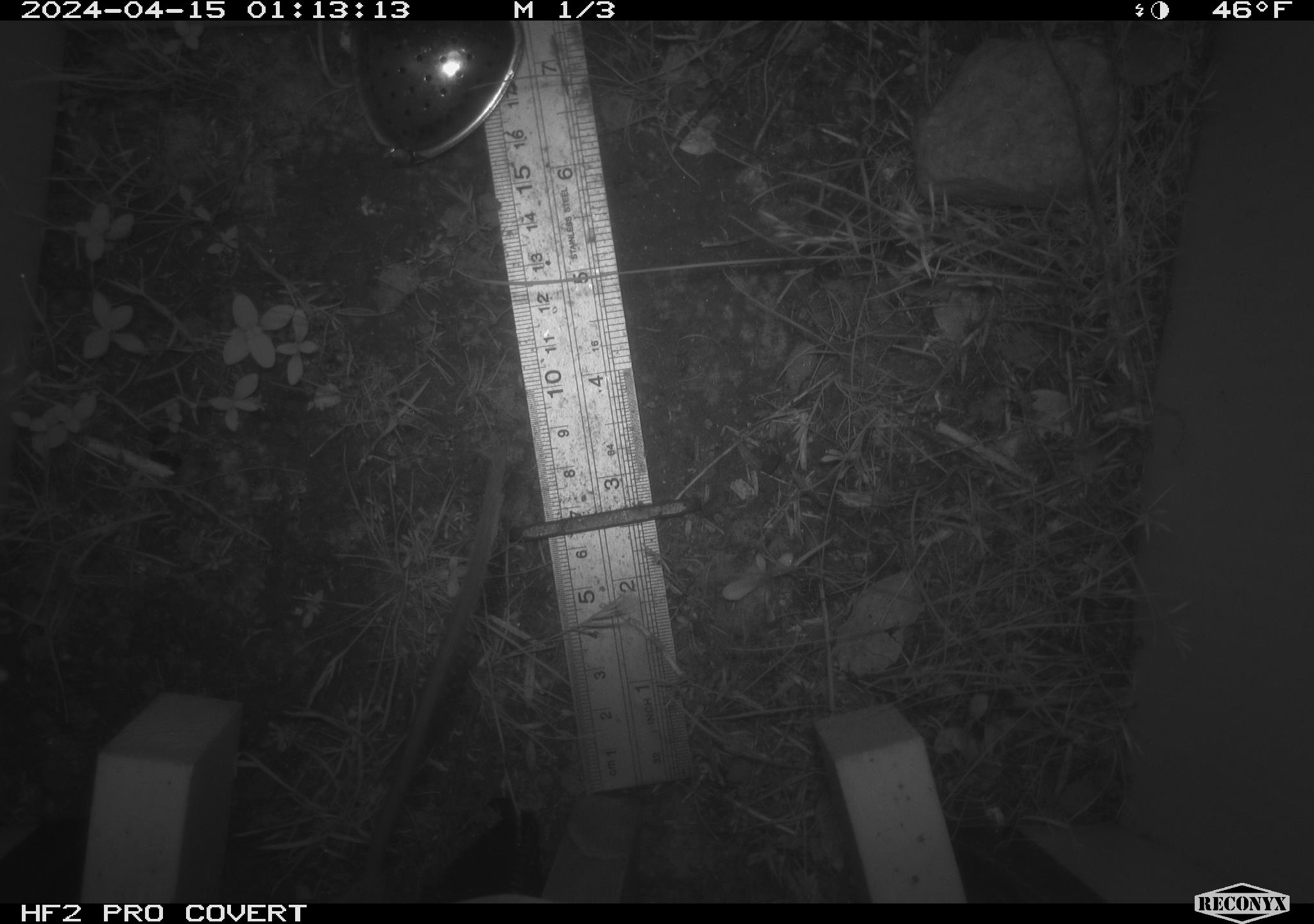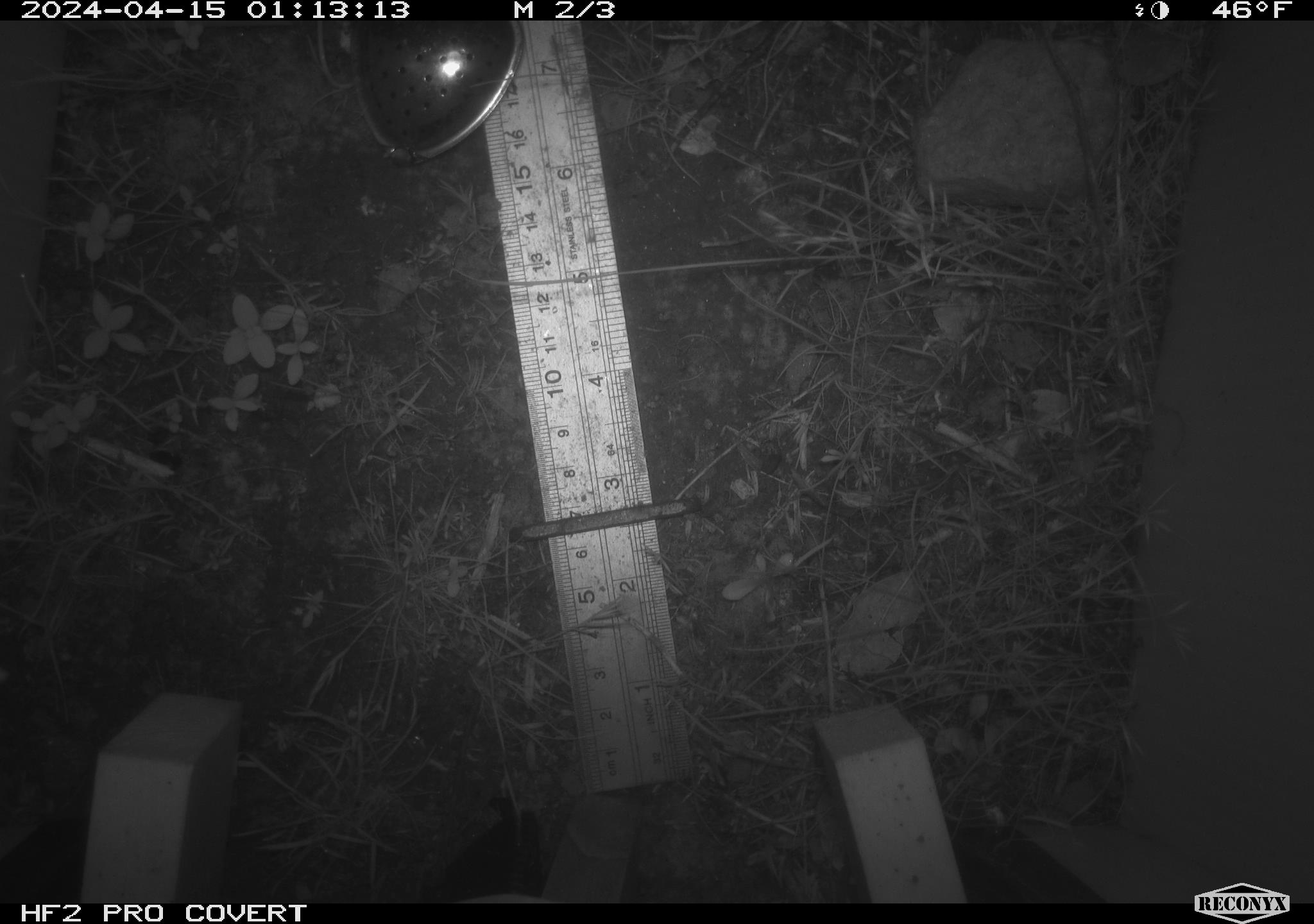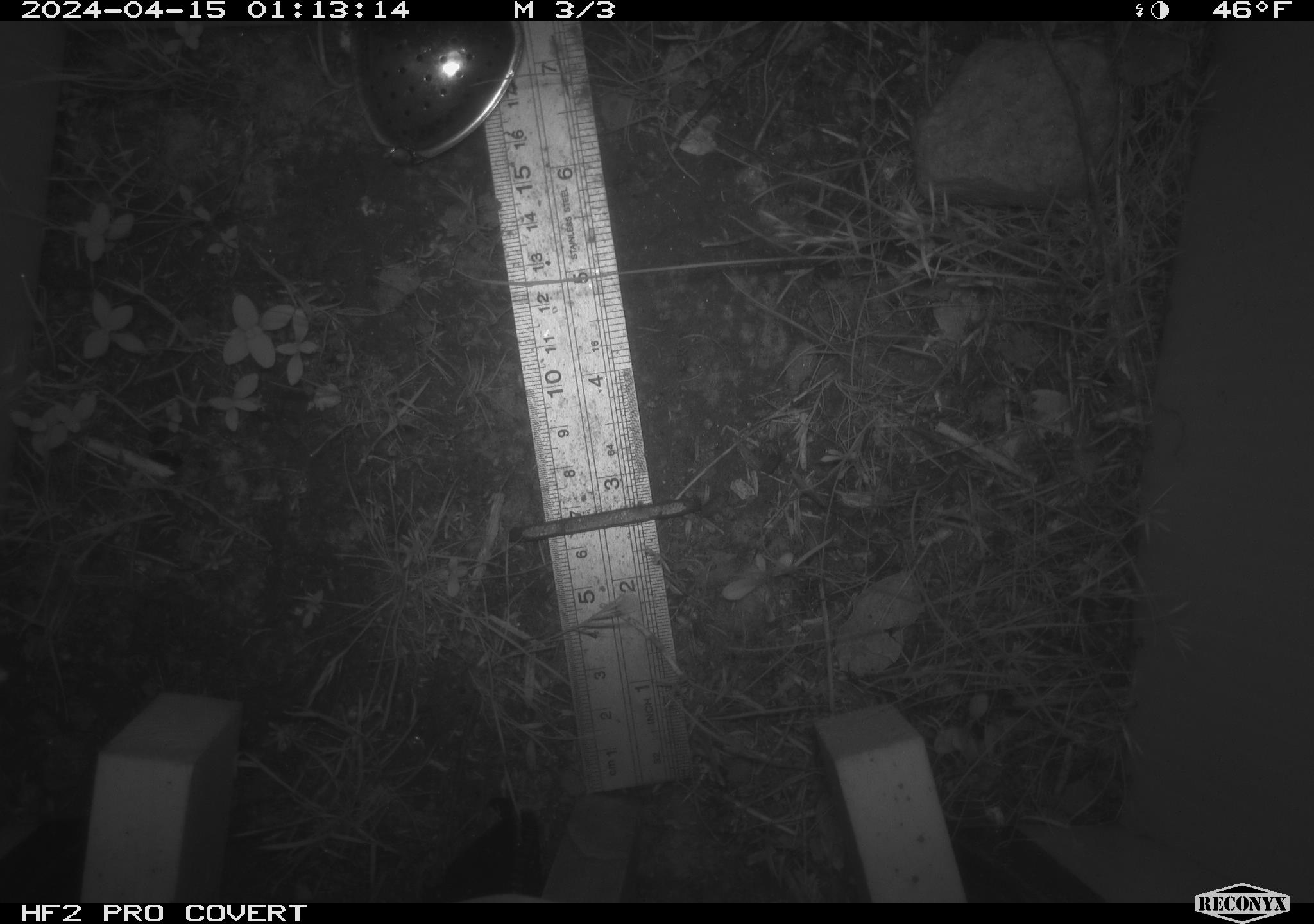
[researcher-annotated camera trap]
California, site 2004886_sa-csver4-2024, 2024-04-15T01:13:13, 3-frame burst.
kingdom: Animalia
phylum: Chordata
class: Mammalia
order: Rodentia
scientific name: Rodentia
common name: mouse species